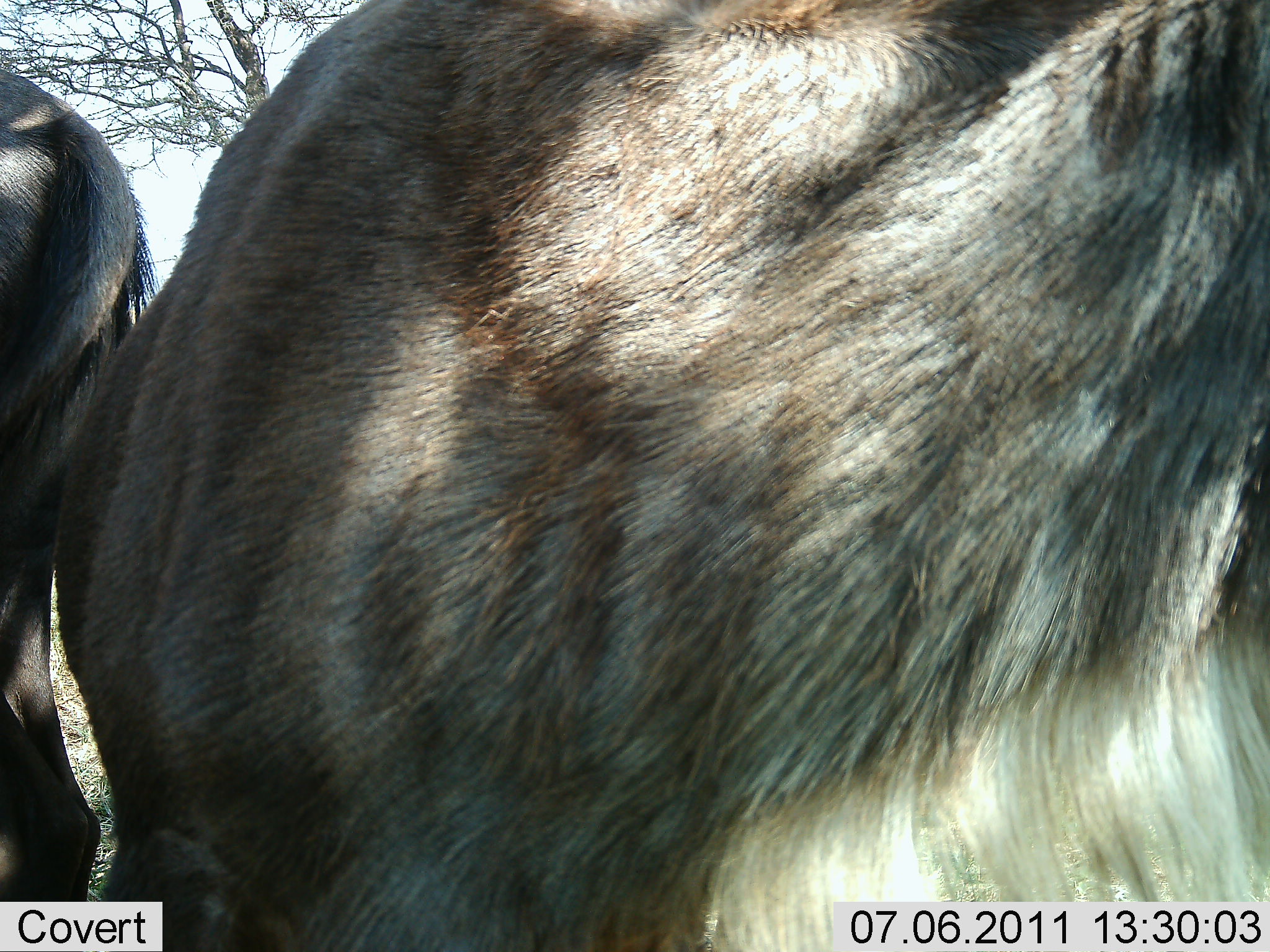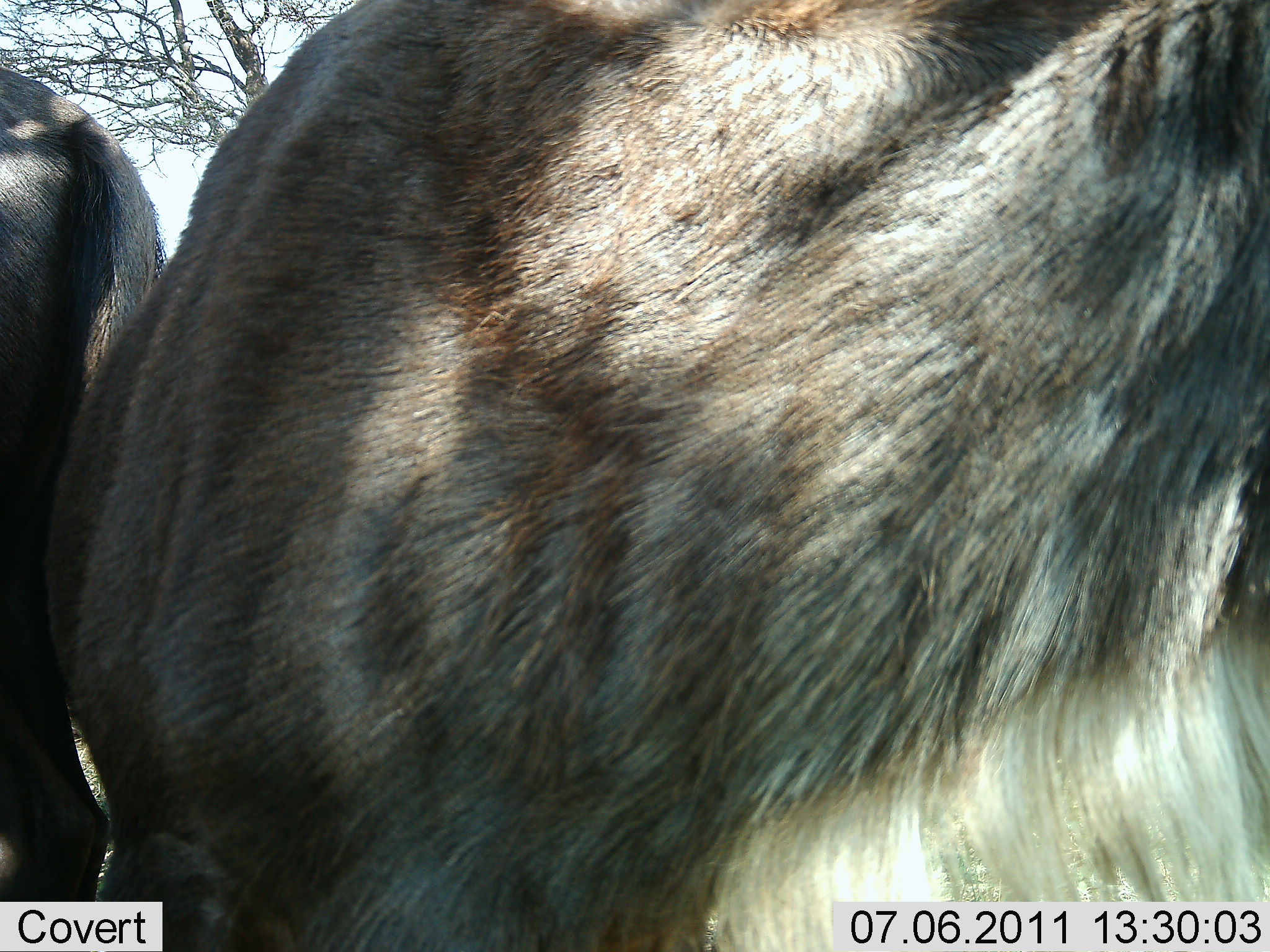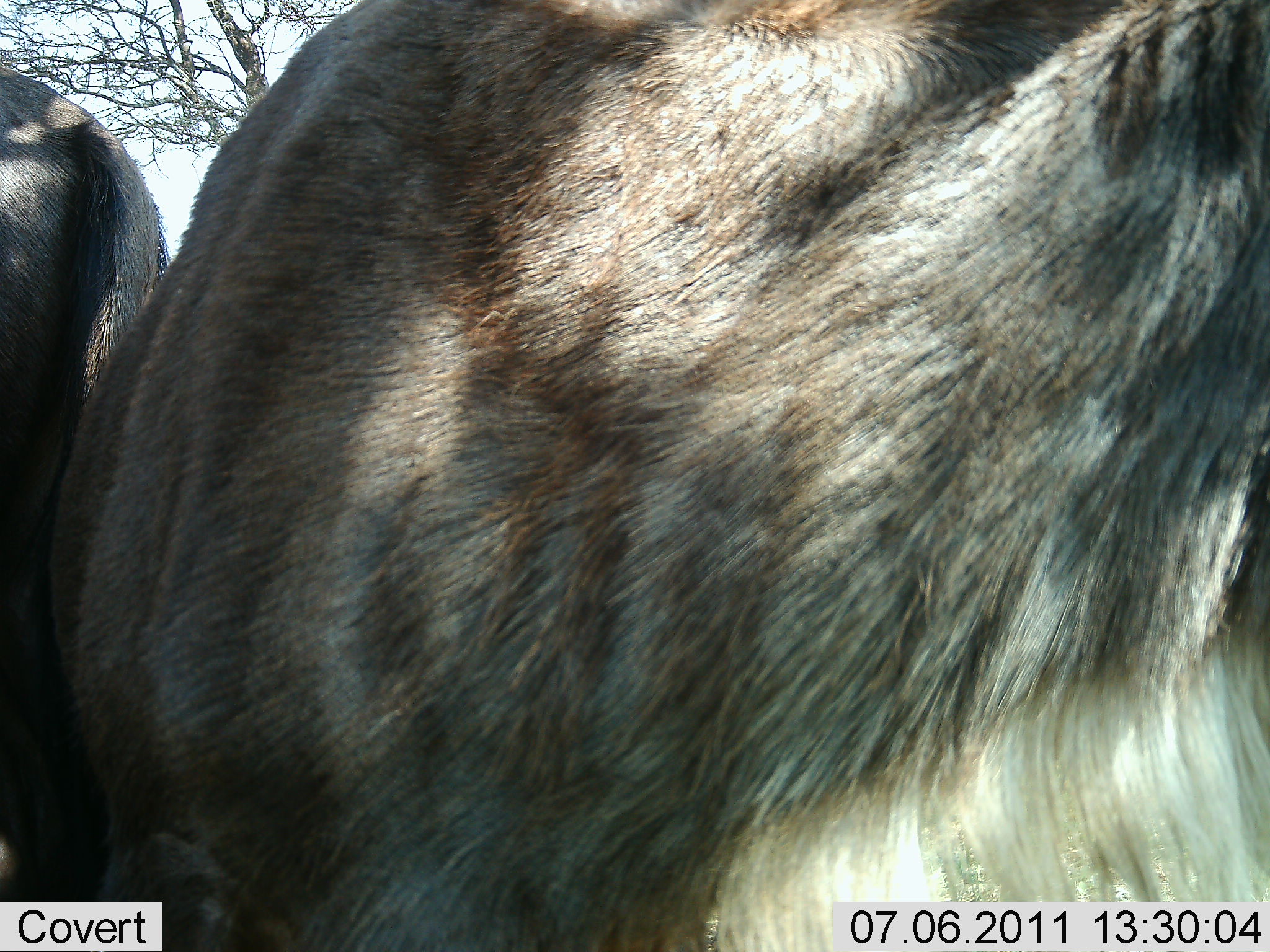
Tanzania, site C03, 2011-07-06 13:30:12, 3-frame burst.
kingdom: Animalia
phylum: Chordata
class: Mammalia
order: Artiodactyla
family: Bovidae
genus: Connochaetes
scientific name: Connochaetes taurinus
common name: blue wildebeest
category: wildebeest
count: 2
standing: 100%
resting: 9%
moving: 0%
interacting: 0%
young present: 0%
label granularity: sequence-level